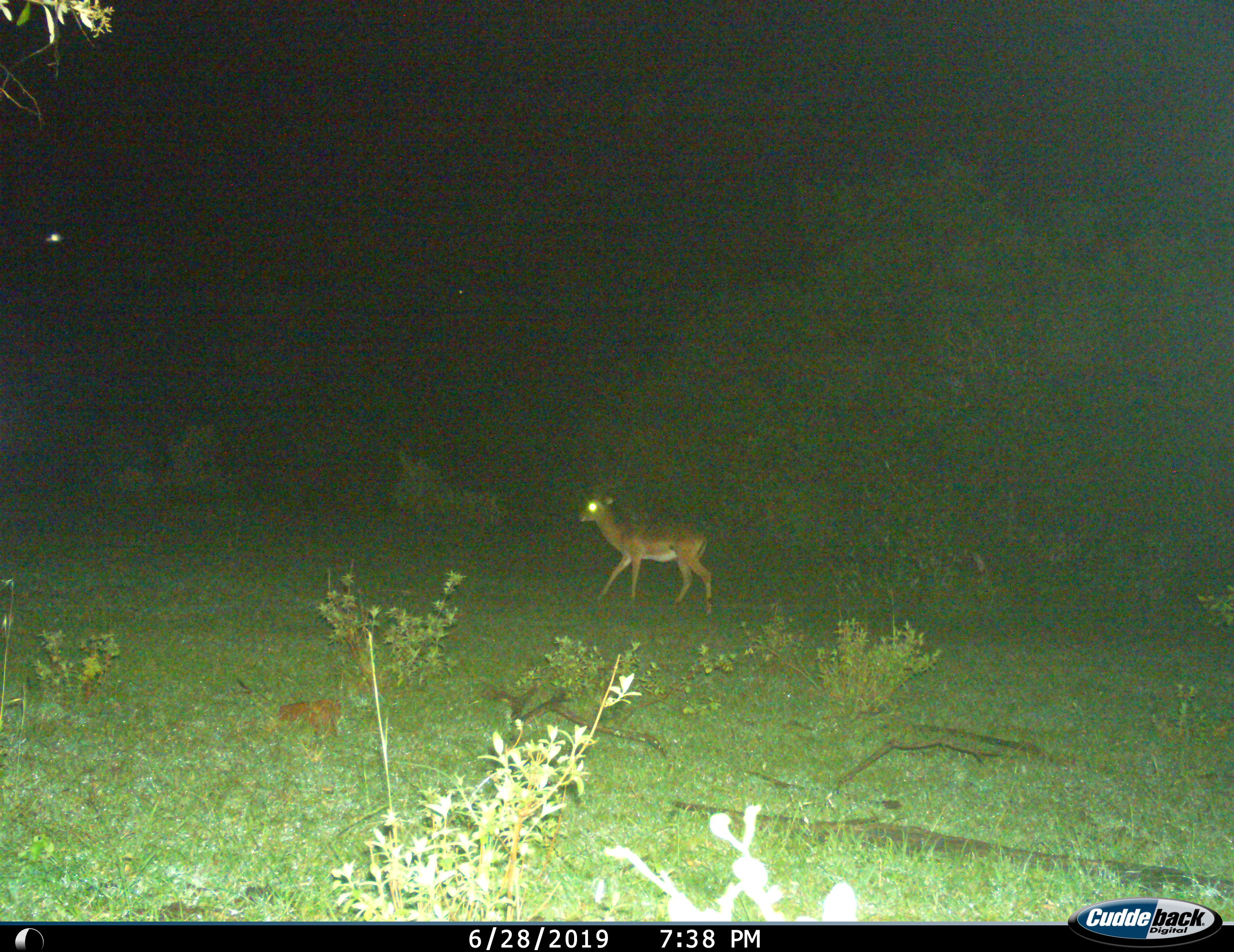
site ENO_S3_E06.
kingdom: Animalia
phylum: Chordata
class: Mammalia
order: Artiodactyla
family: Bovidae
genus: Aepyceros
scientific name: Aepyceros melampus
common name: impala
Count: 1.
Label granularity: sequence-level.